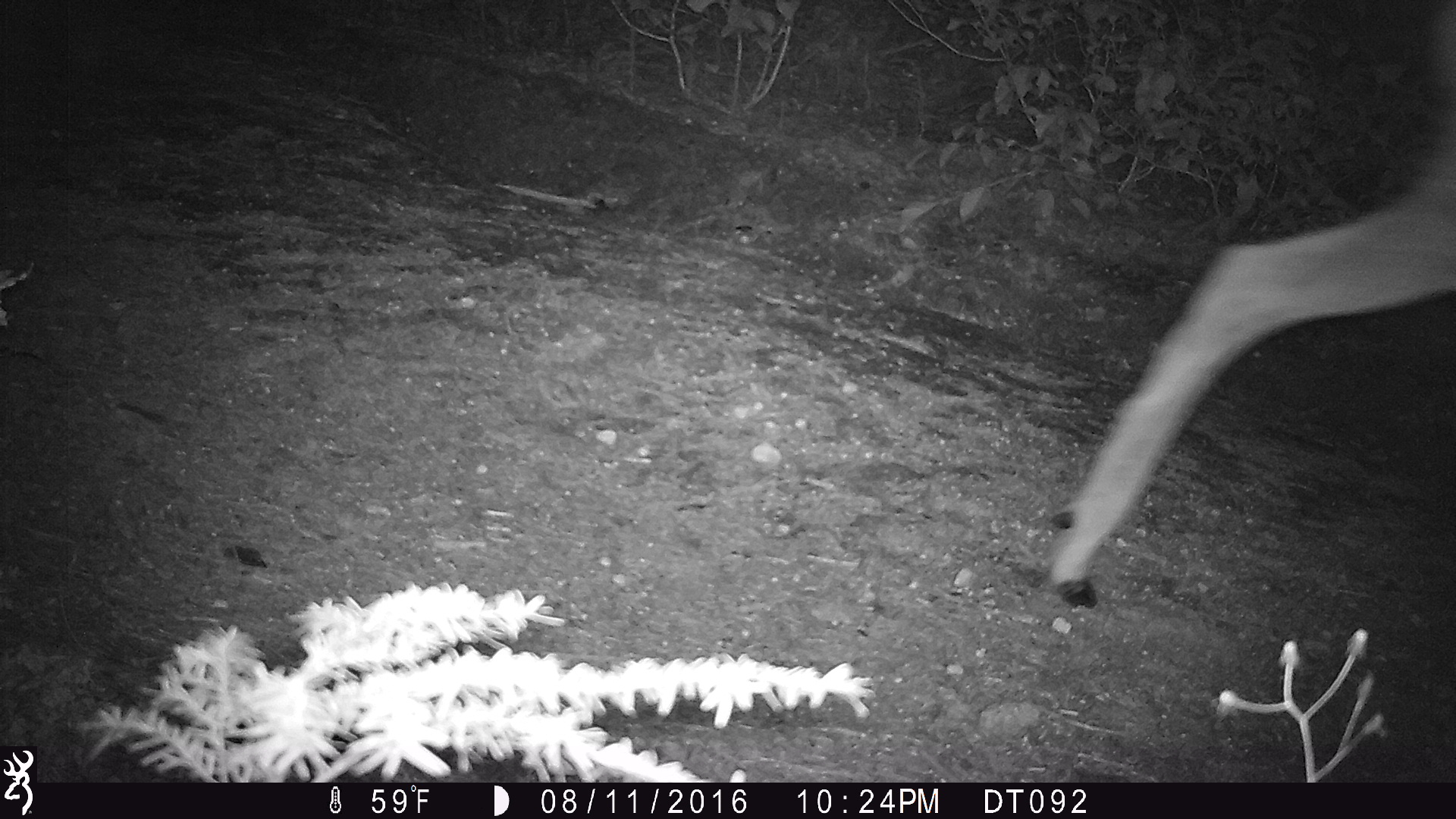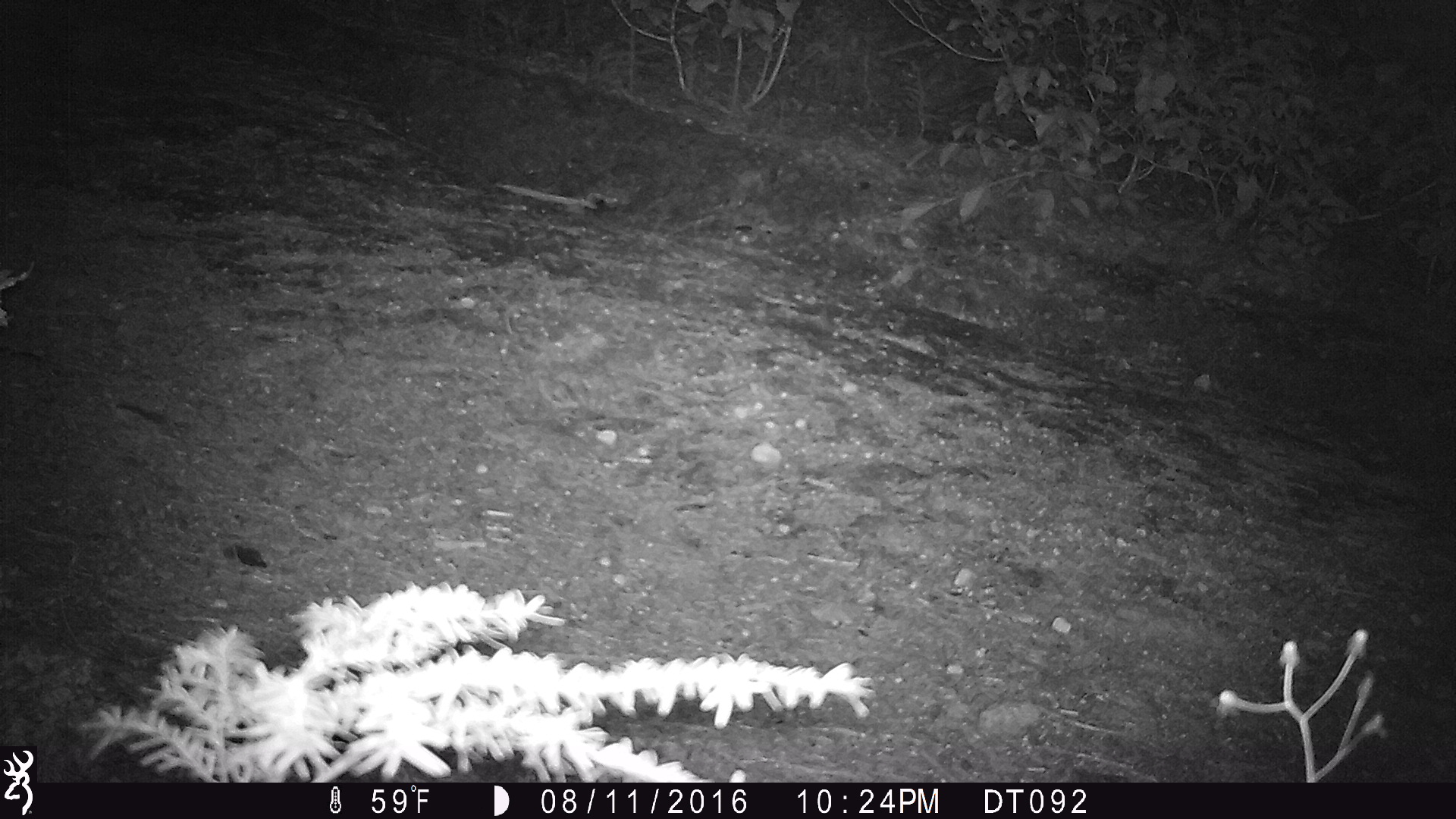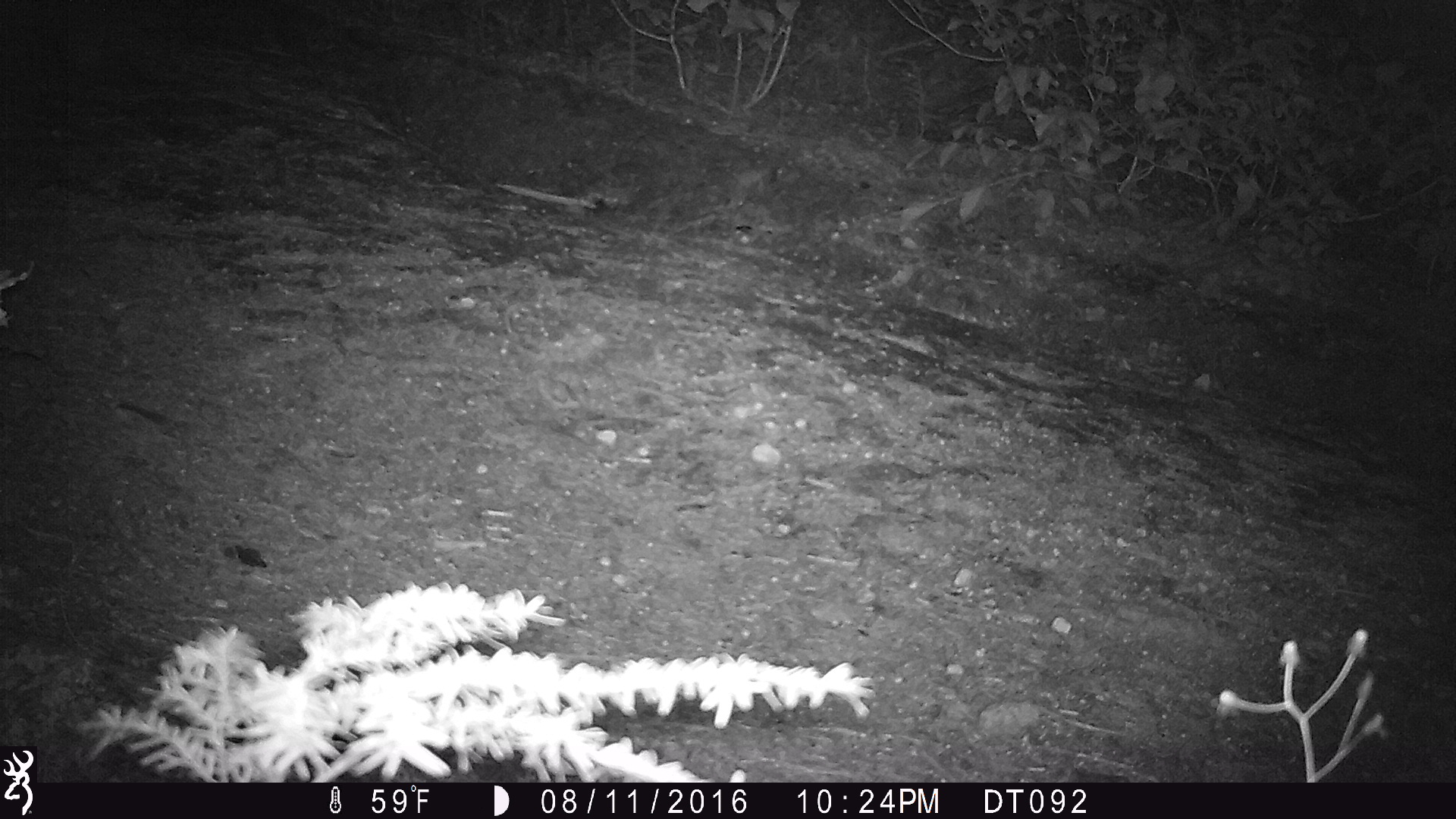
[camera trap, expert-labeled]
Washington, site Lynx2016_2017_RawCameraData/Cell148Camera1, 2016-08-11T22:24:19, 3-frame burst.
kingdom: Animalia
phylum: Chordata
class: Mammalia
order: Artiodactyla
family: Cervidae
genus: Odocoileus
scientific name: Odocoileus hemionus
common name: mule deer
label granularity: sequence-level